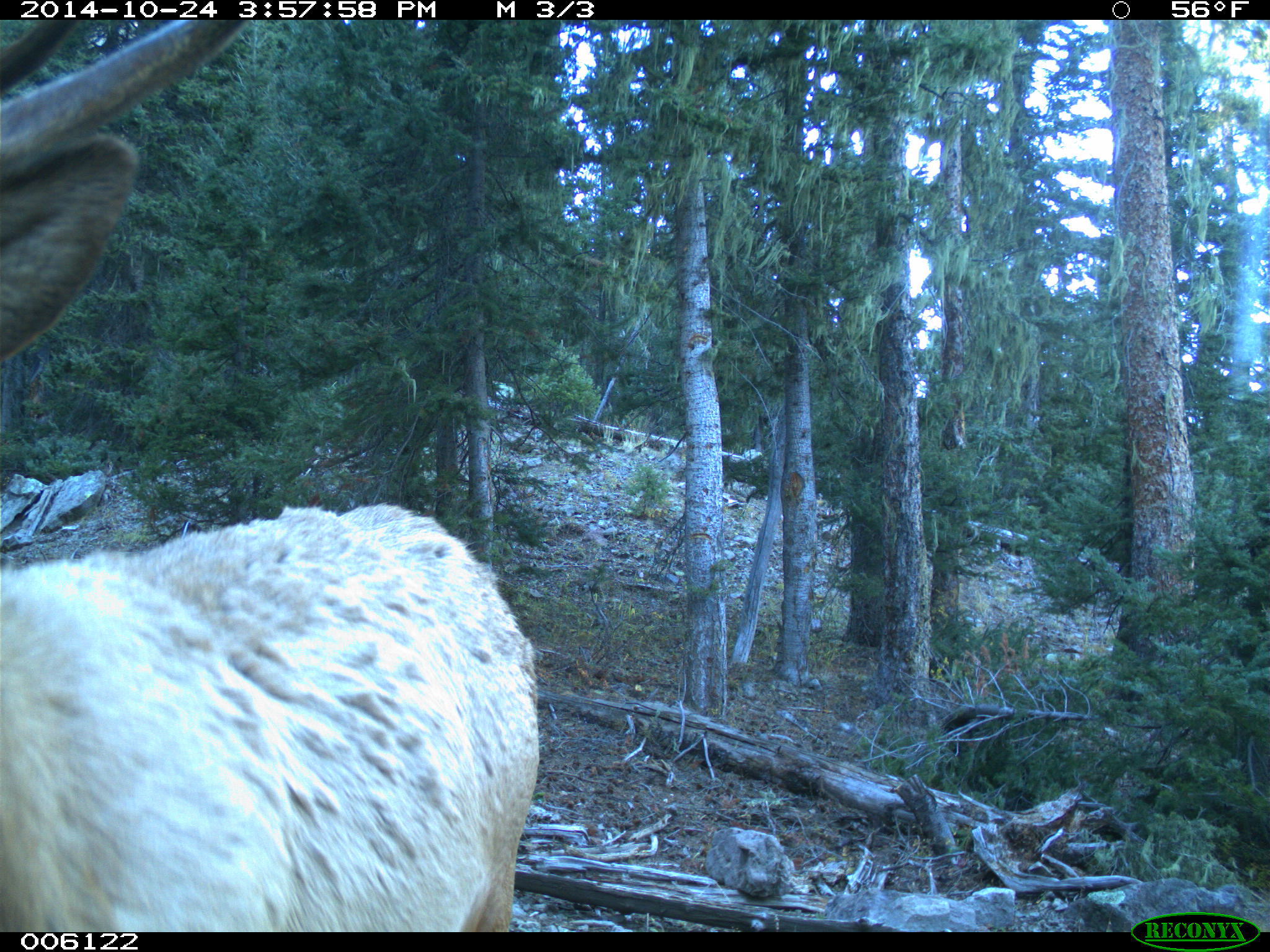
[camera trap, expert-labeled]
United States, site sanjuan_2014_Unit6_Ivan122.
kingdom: Animalia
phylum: Chordata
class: Mammalia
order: Artiodactyla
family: Cervidae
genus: Cervus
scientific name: Cervus elaphus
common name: red deer